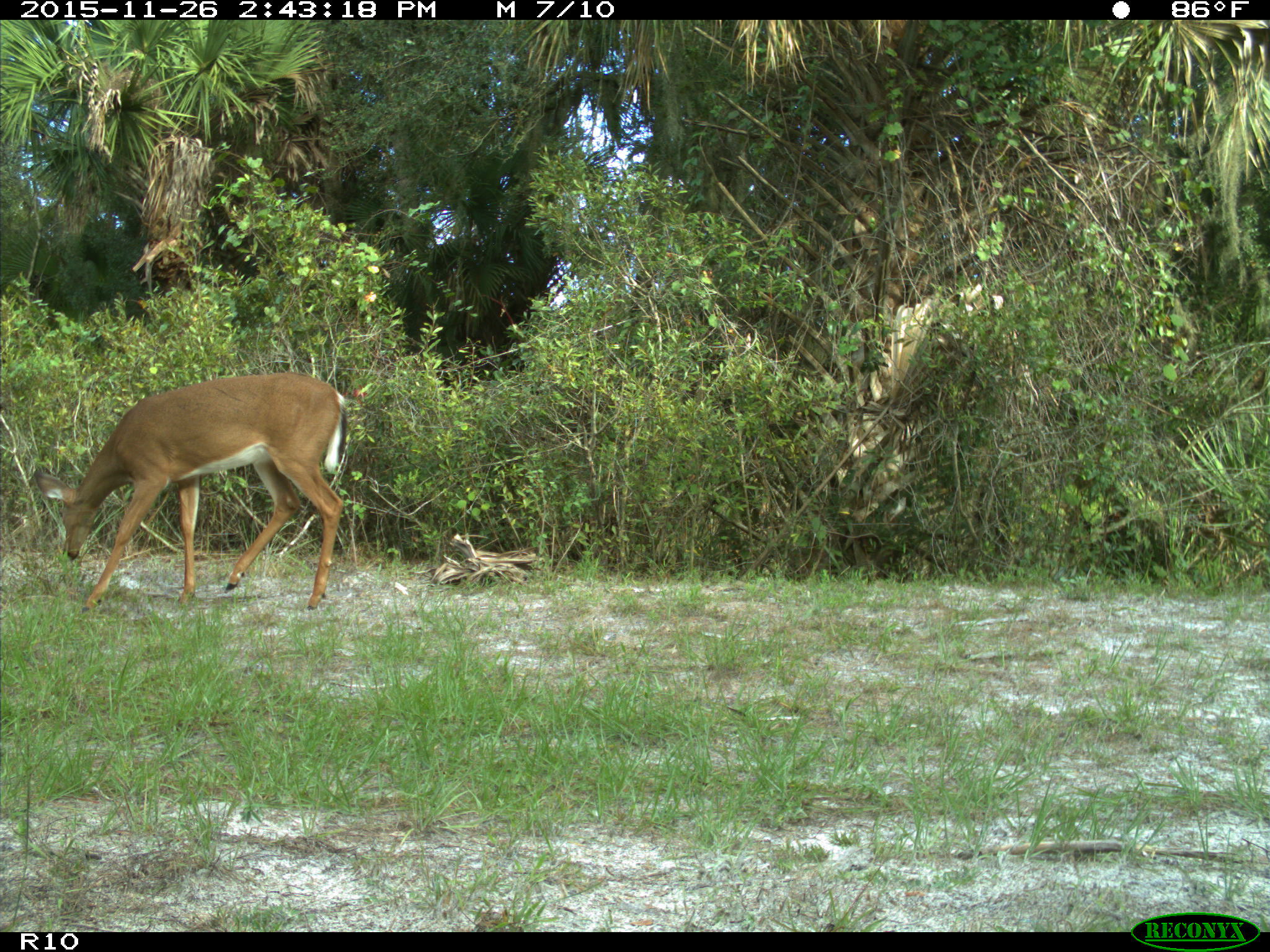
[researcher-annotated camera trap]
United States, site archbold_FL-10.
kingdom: Animalia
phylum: Chordata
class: Mammalia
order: Artiodactyla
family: Cervidae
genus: Odocoileus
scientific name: Odocoileus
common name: deer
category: unidentified deer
Unidentified deer (deer) (Odocoileus).